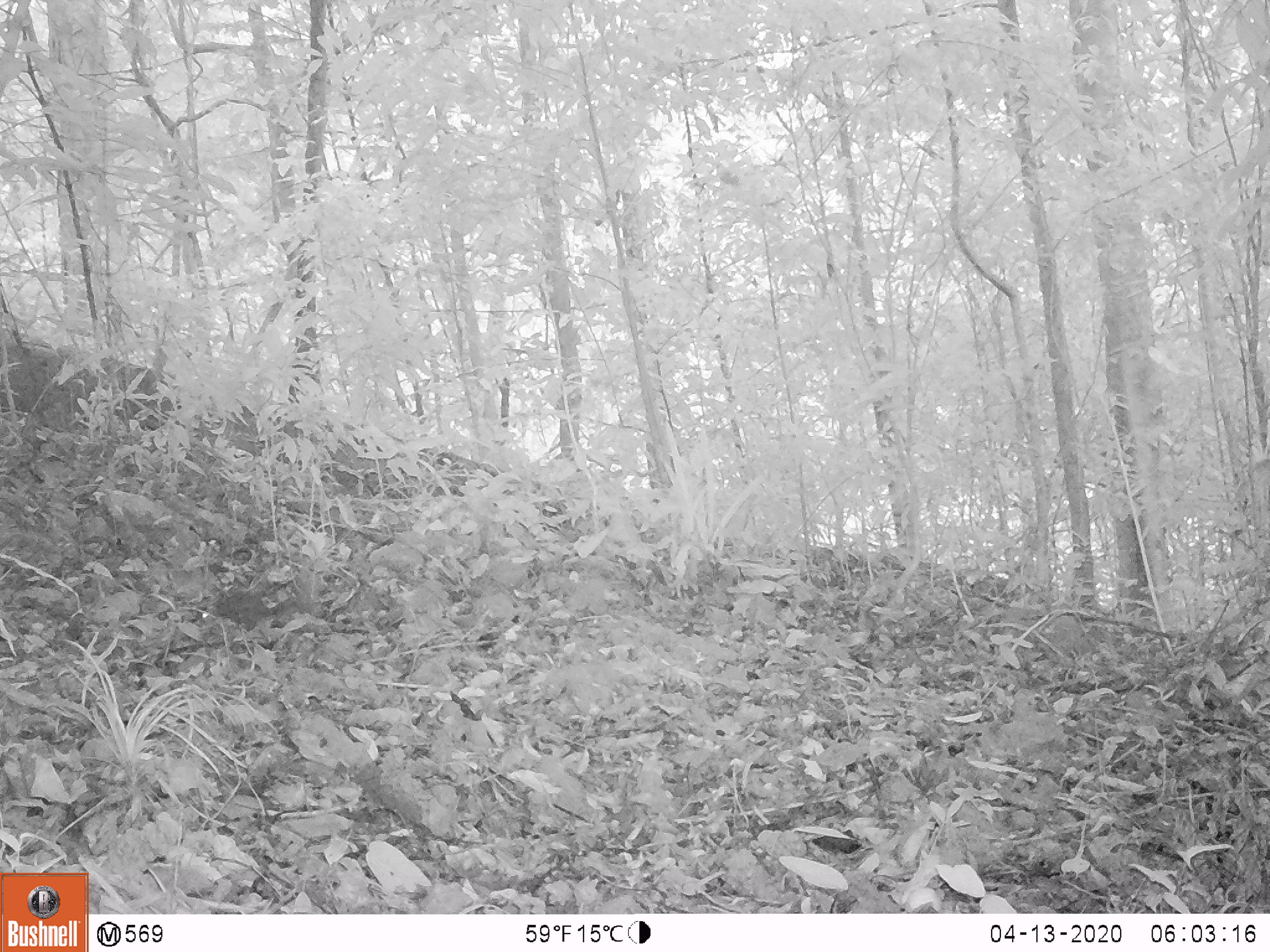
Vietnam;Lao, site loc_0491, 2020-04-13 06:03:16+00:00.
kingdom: Animalia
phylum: Chordata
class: Mammalia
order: Rodentia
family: Sciuridae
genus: Dremomys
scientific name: Dremomys rufigenis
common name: red-cheeked squirrel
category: red cheeked squirrel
Red cheeked squirrel (red-cheeked squirrel) (Dremomys rufigenis). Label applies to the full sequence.